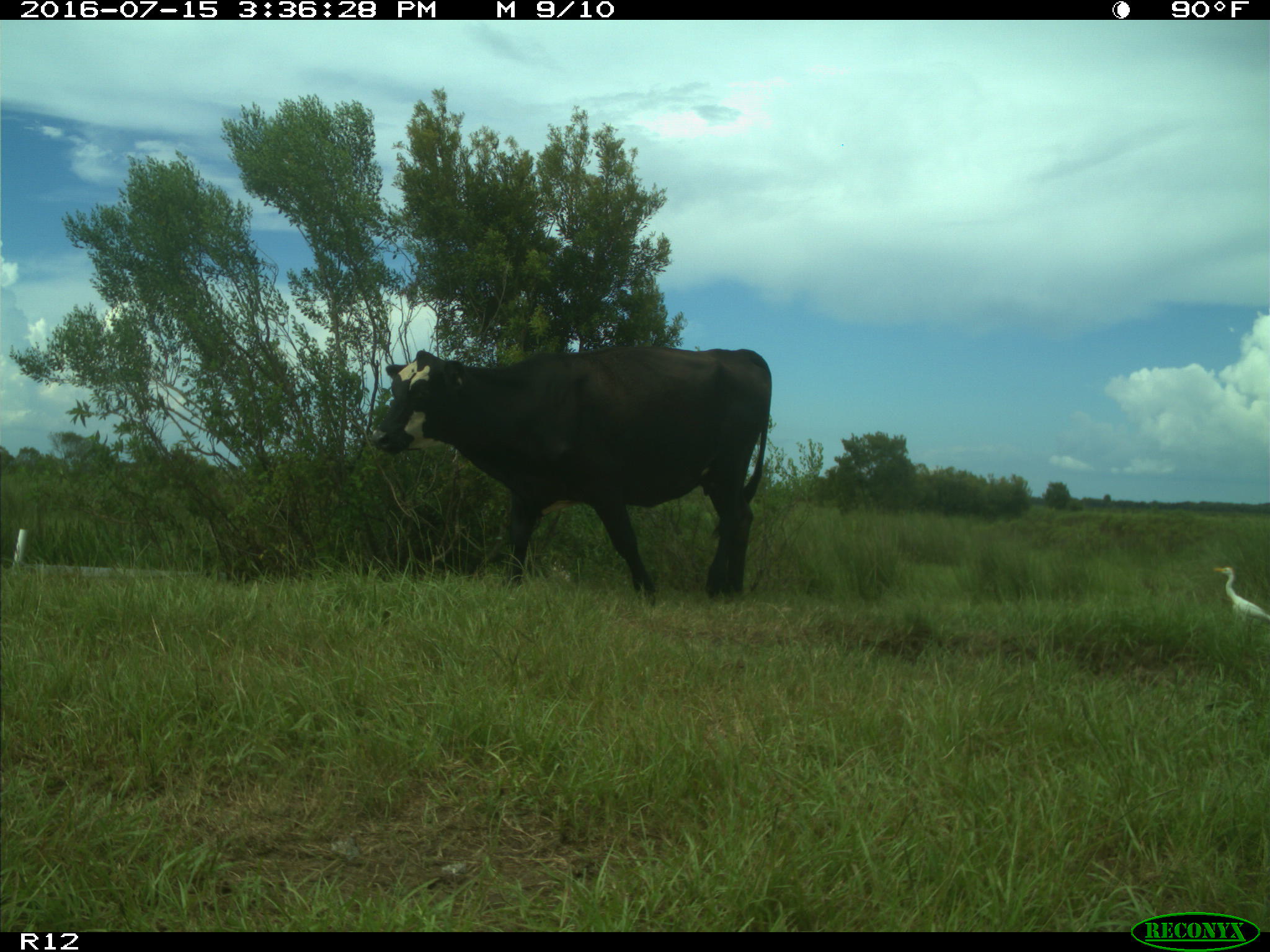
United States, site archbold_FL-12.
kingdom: Animalia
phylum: Chordata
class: Mammalia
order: Artiodactyla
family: Bovidae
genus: Bos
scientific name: Bos taurus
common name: domestic cow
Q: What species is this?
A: Bos taurus (domestic cow).